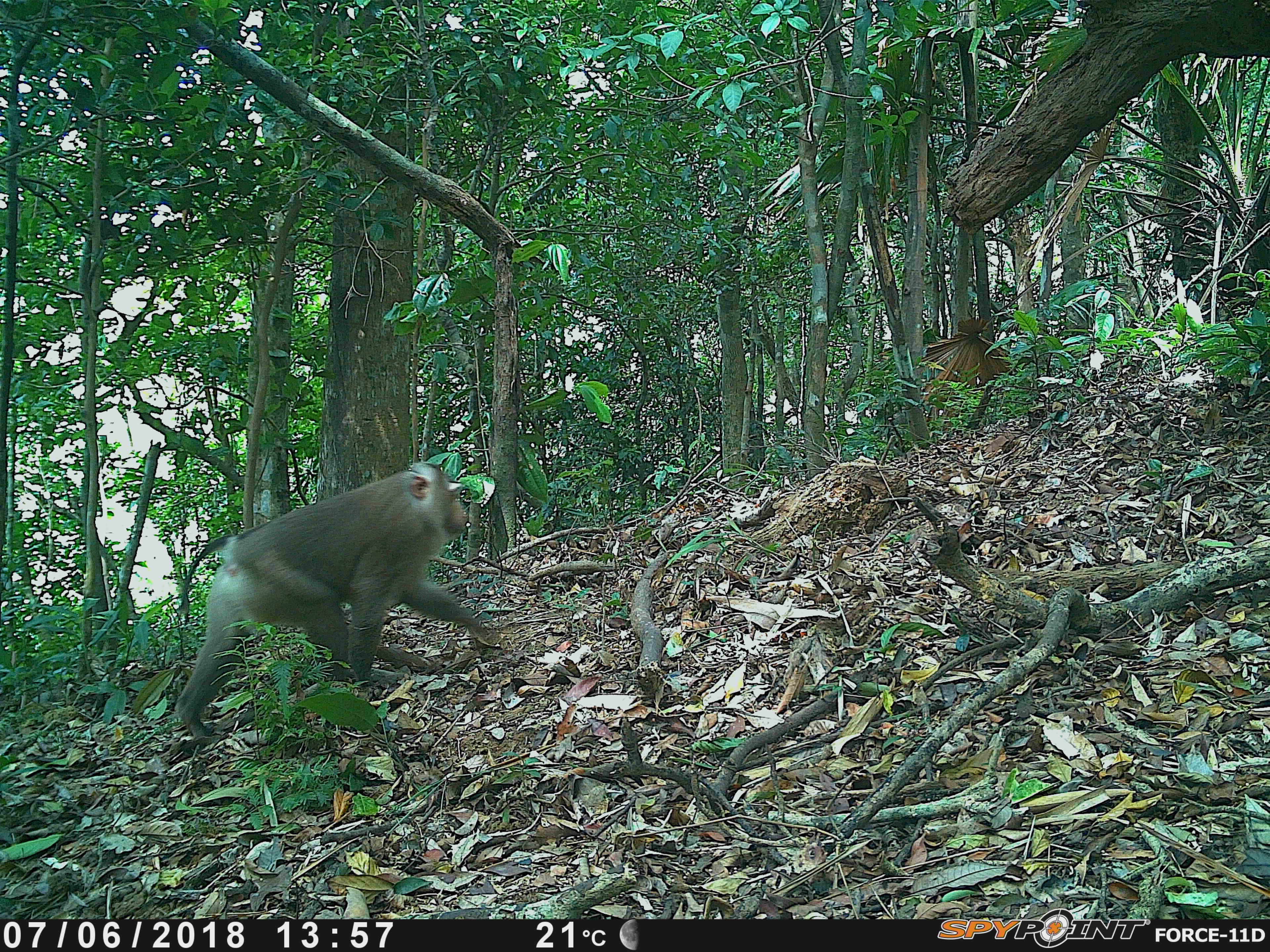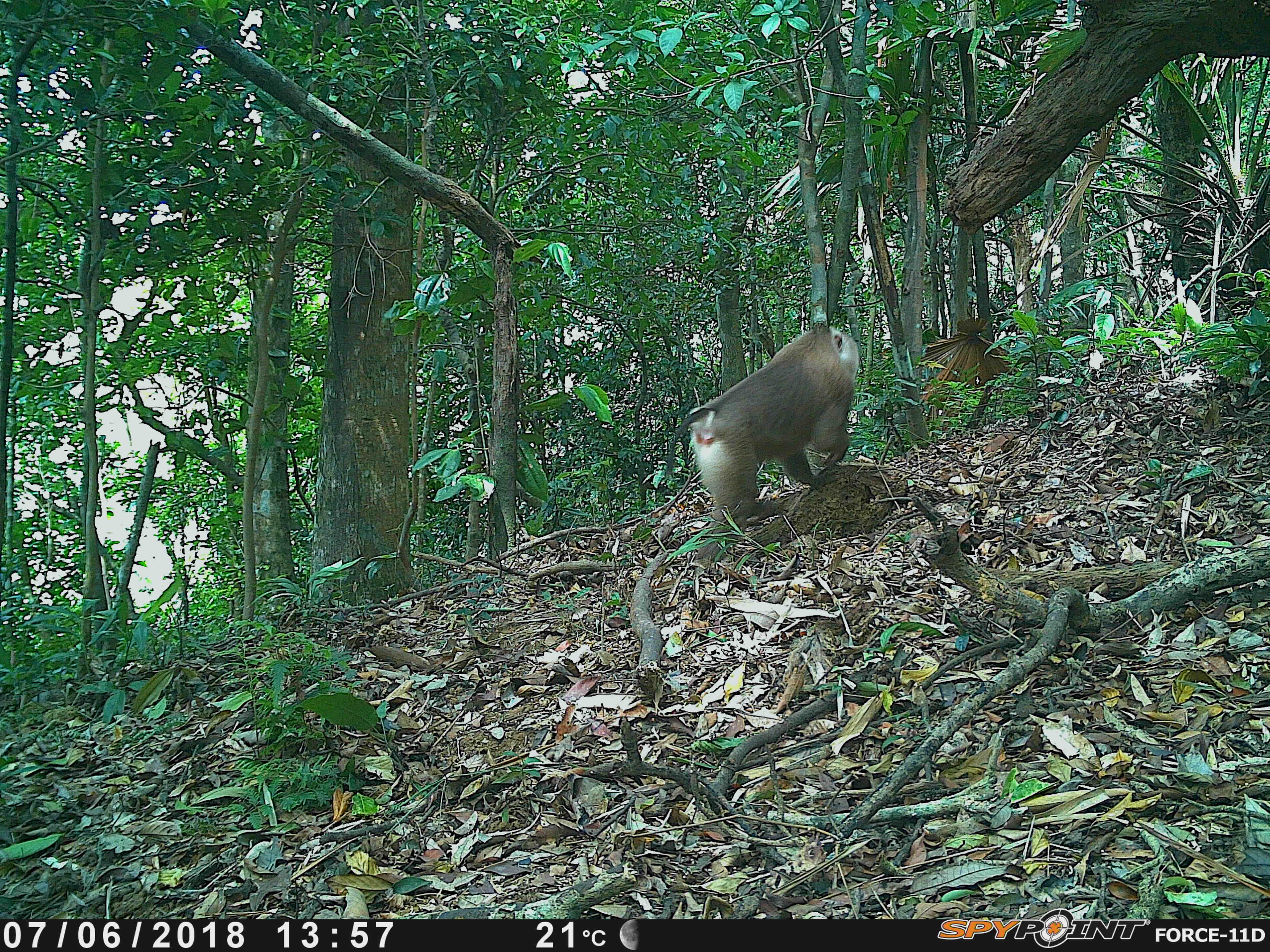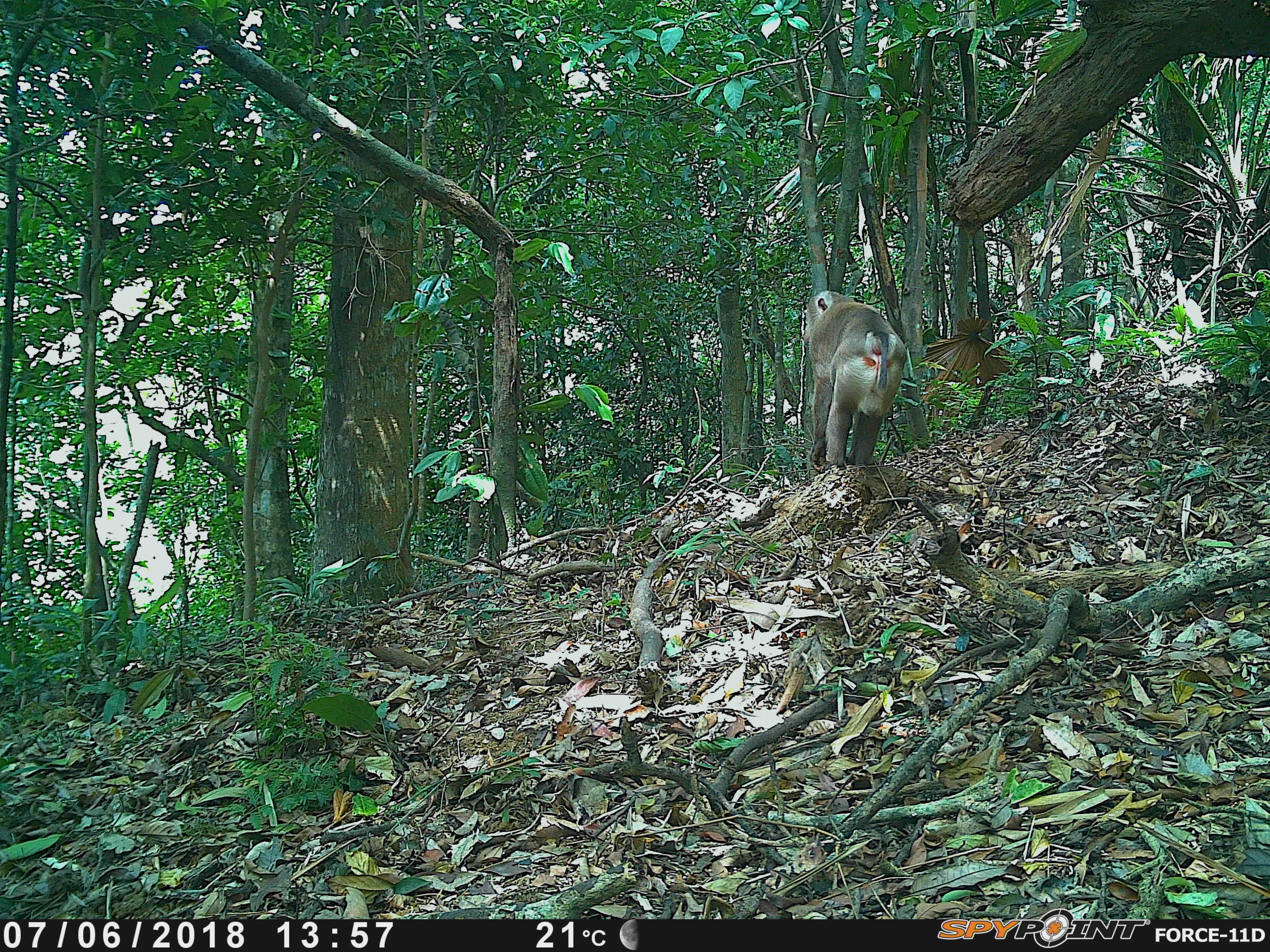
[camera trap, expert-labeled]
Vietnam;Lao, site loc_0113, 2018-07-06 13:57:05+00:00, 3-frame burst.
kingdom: Animalia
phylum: Chordata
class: Mammalia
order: Primates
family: Cercopithecidae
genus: Macaca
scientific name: Macaca nemestrina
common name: pig-tailed macaque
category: pig tailed macaque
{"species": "pig tailed macaque (pig-tailed macaque) (Macaca nemestrina)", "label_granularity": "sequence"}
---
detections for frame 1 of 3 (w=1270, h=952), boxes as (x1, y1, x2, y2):
pig tailed macaque: (173, 459, 483, 739)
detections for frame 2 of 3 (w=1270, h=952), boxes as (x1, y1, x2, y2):
pig tailed macaque: (665, 325, 860, 528)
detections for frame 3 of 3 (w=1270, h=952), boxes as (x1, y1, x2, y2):
pig tailed macaque: (801, 289, 908, 474)